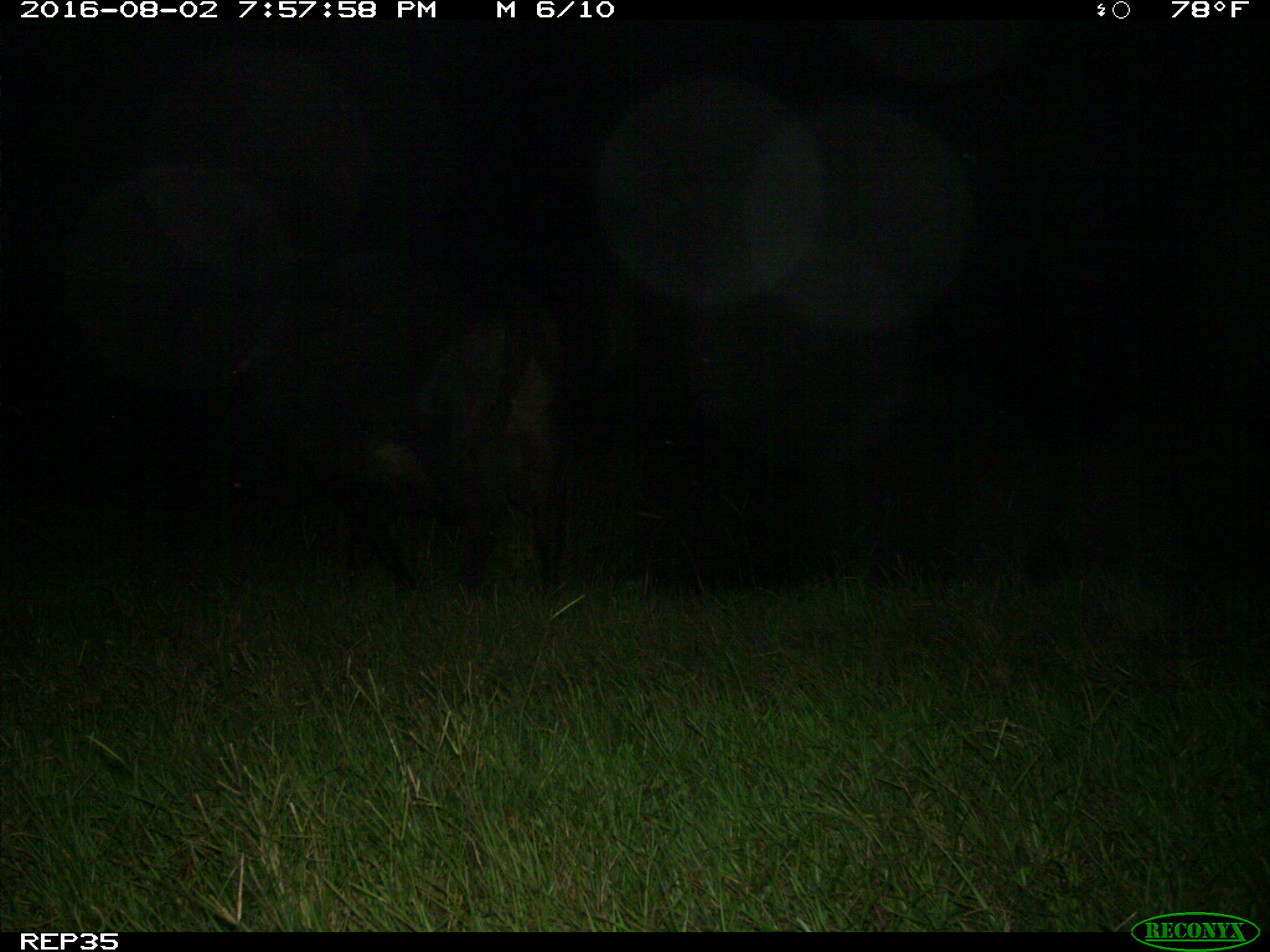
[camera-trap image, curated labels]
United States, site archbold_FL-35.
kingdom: Animalia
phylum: Chordata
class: Mammalia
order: Artiodactyla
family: Bovidae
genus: Bos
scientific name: Bos taurus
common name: domestic cow